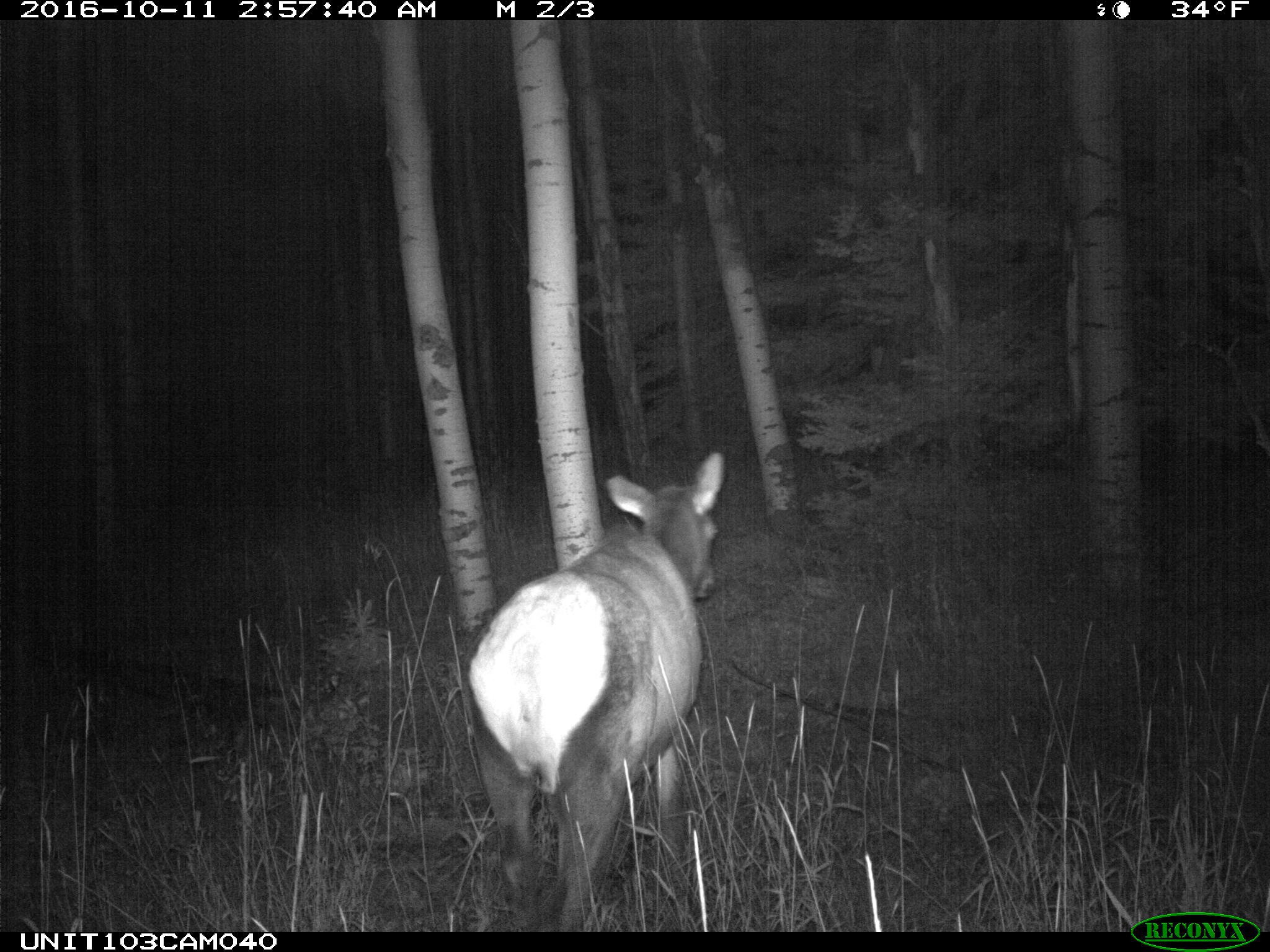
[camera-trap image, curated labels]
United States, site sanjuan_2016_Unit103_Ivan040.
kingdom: Animalia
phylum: Chordata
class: Mammalia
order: Artiodactyla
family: Cervidae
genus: Cervus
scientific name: Cervus elaphus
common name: red deer